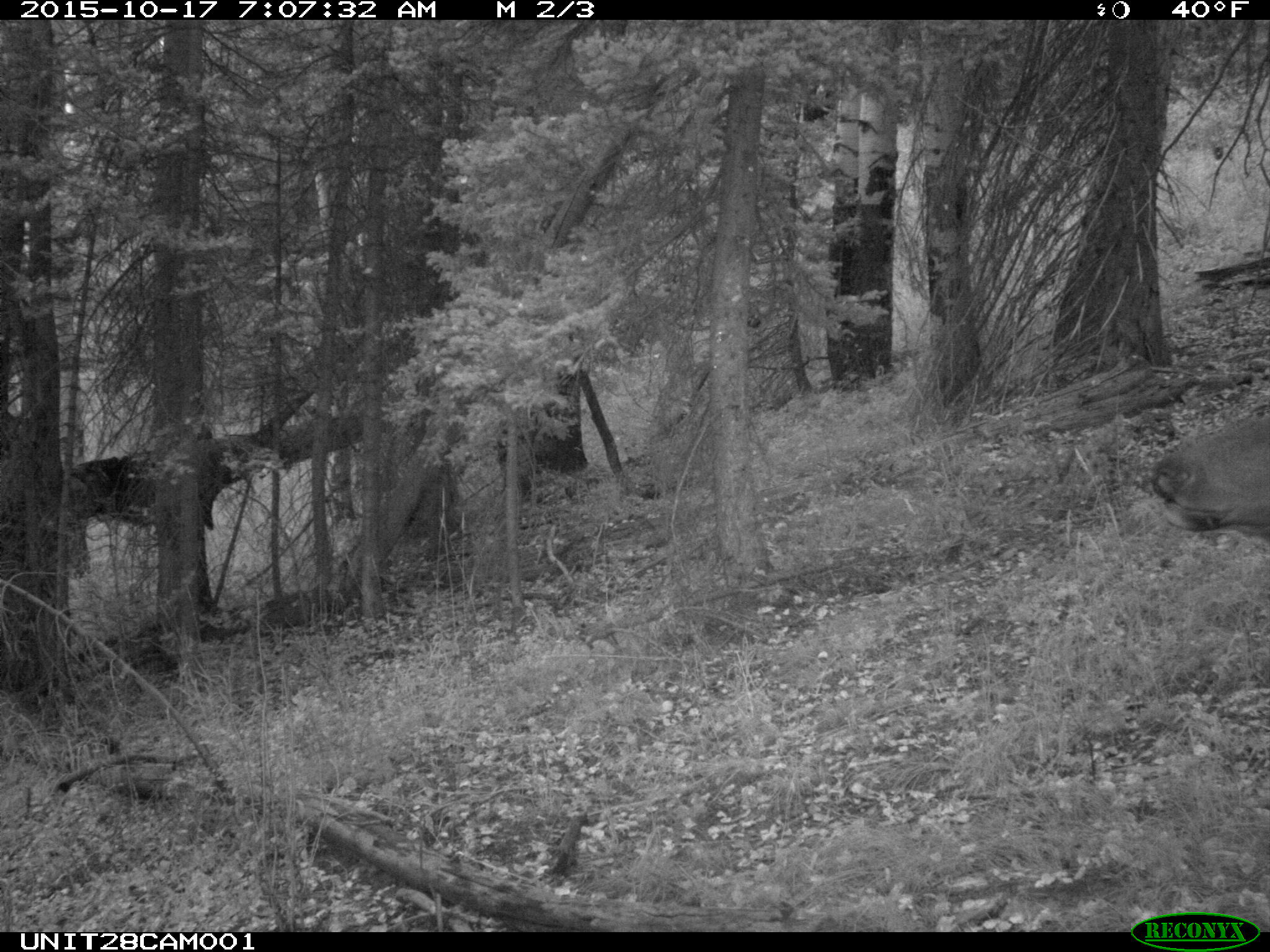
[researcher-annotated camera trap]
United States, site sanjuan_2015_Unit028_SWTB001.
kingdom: Animalia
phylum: Chordata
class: Mammalia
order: Artiodactyla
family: Cervidae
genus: Cervus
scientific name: Cervus elaphus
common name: red deer